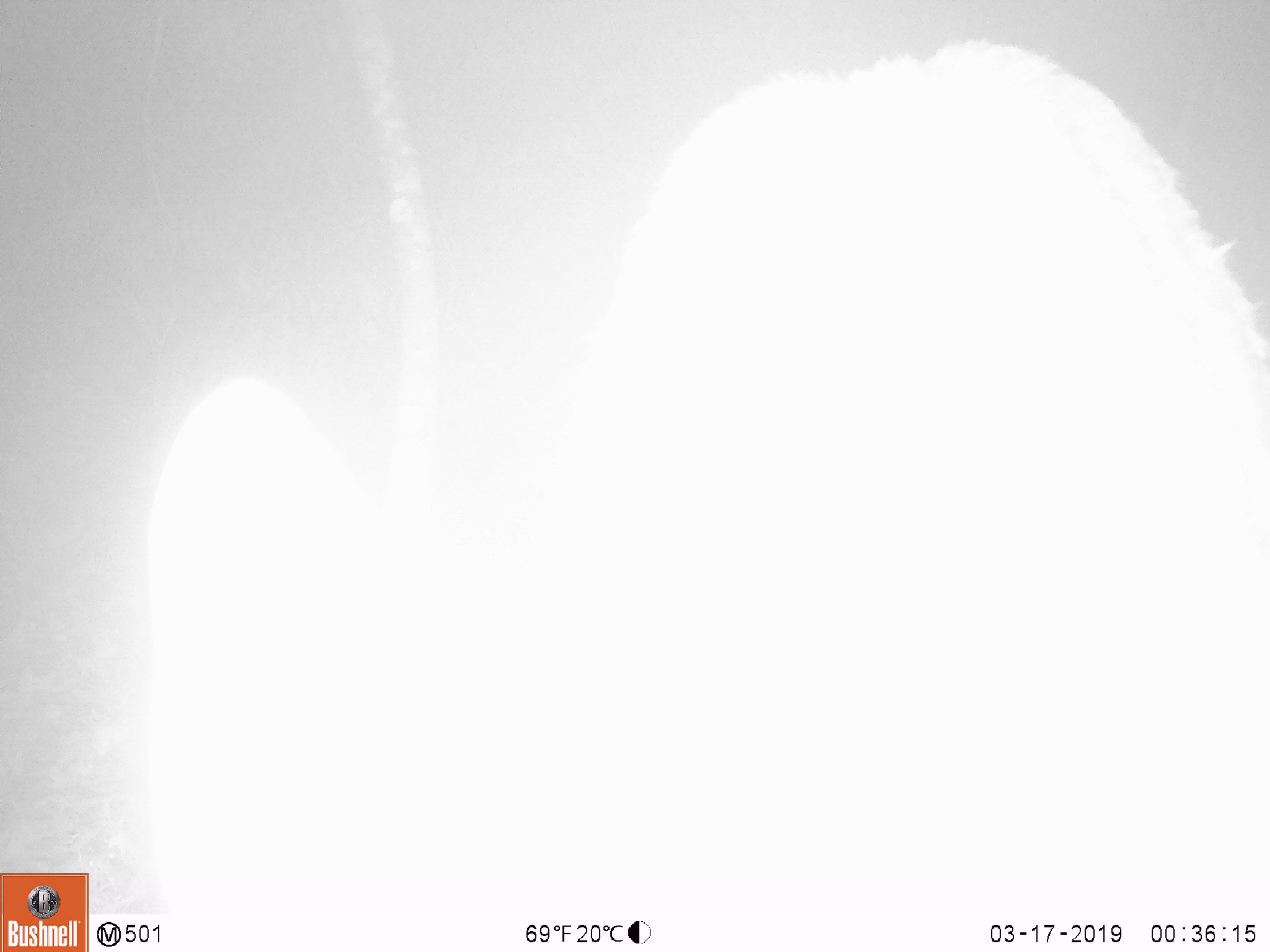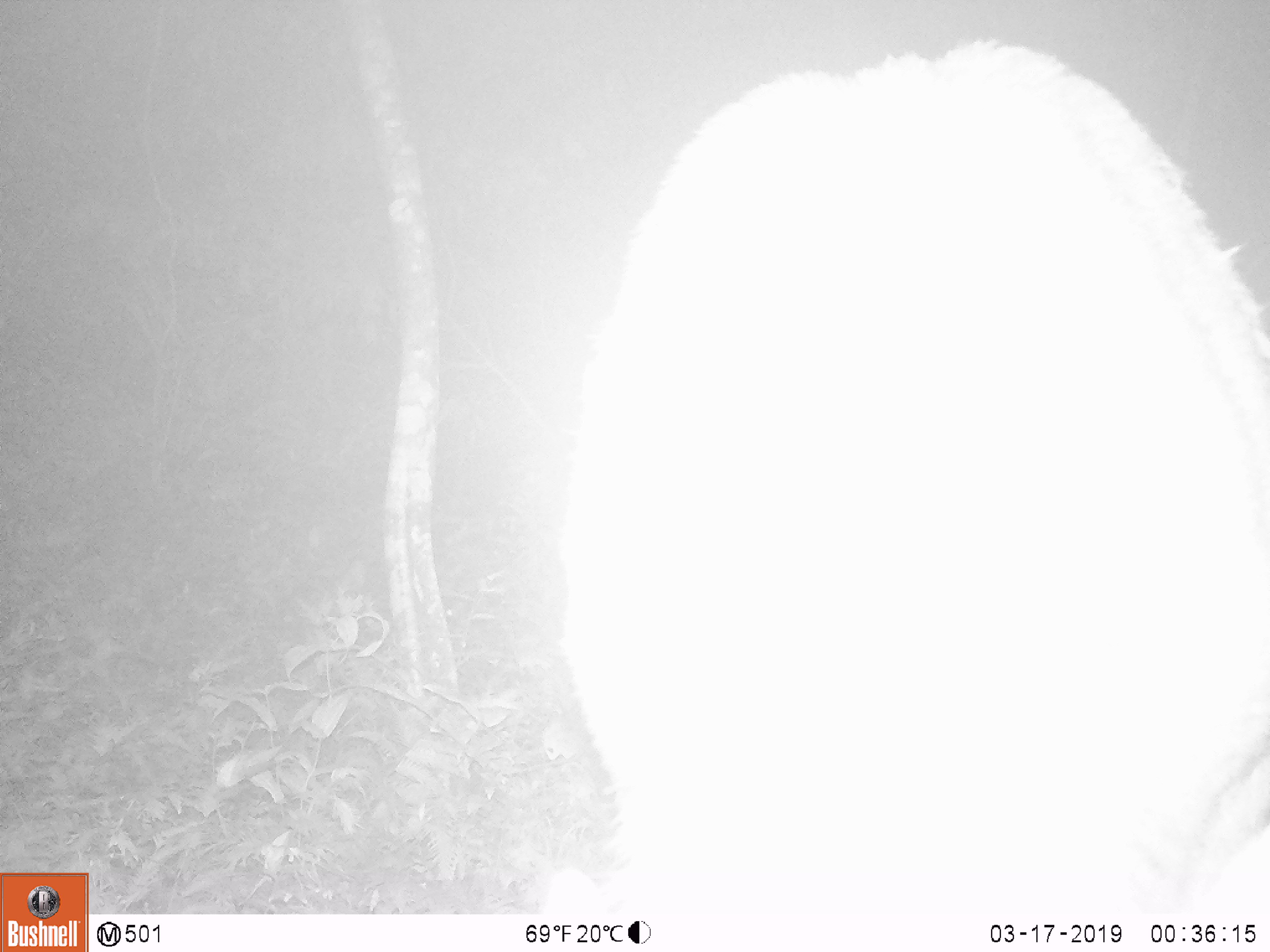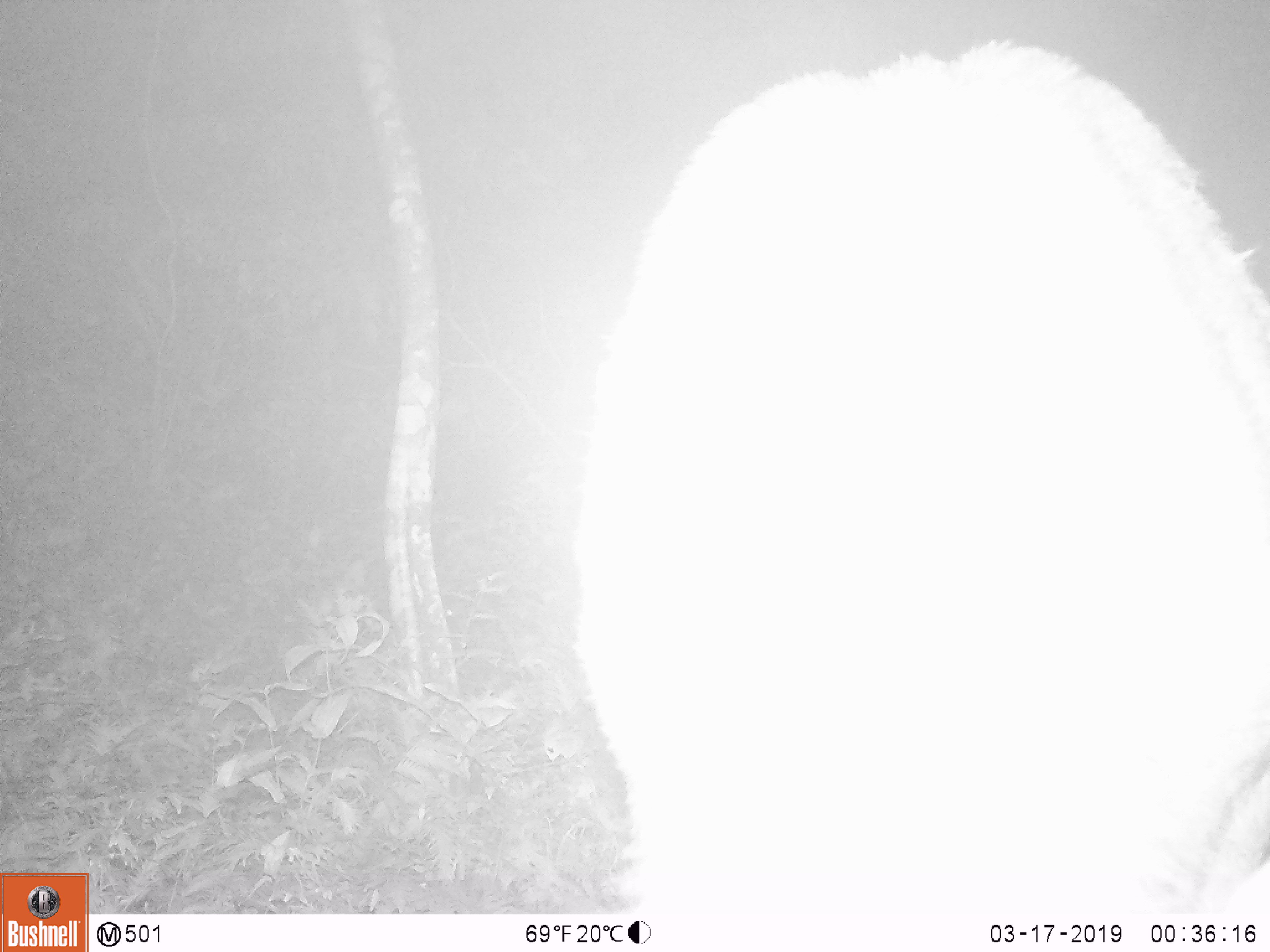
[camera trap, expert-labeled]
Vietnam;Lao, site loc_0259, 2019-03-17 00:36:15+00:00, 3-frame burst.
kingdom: Animalia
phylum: Chordata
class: Mammalia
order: Artiodactyla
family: Cervidae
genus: Rusa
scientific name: Rusa unicolor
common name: sambar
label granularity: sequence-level